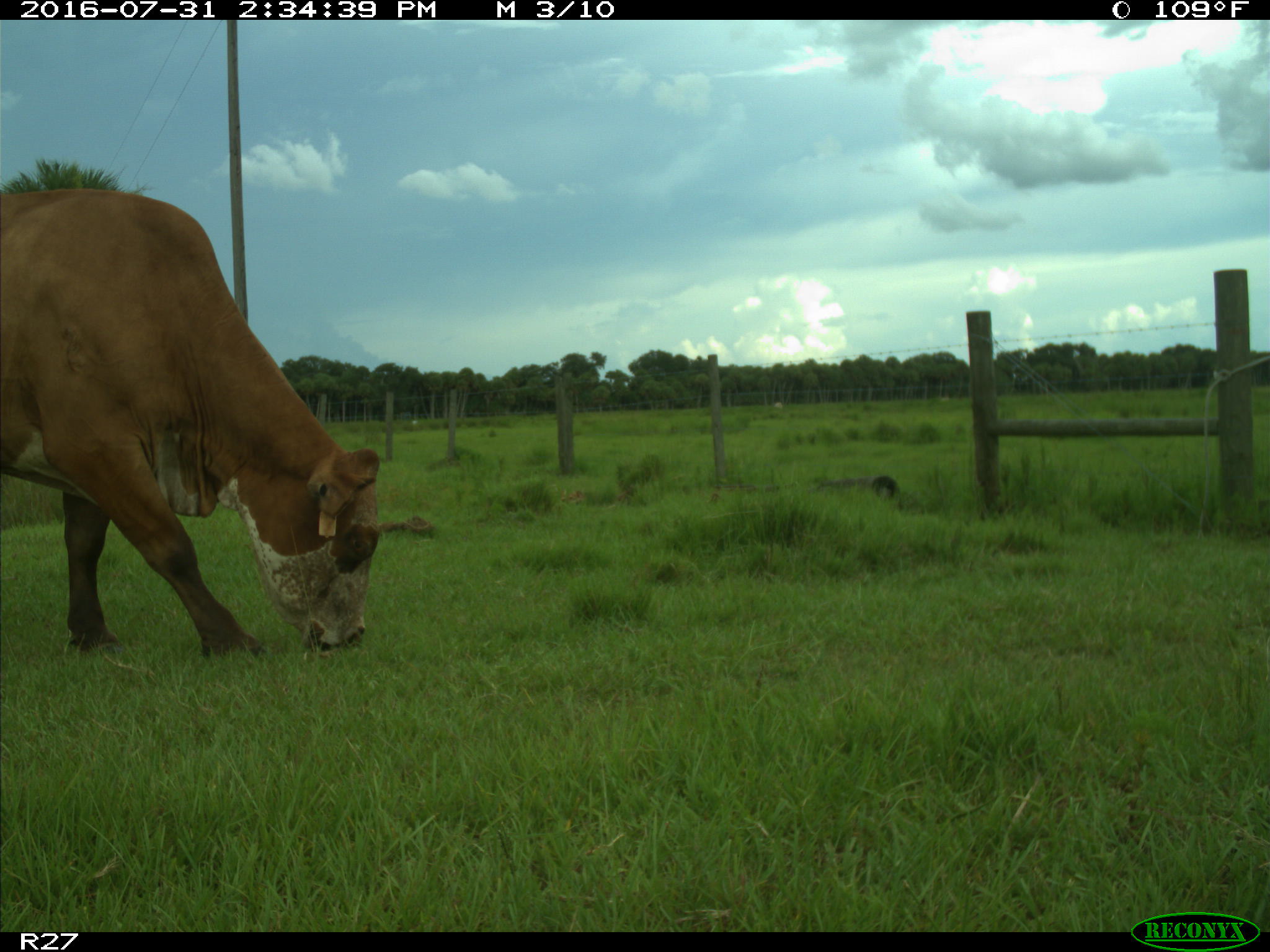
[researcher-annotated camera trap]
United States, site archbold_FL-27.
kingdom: Animalia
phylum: Chordata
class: Mammalia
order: Artiodactyla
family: Bovidae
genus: Bos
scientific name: Bos taurus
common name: domestic cow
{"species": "Bos taurus (domestic cow)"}